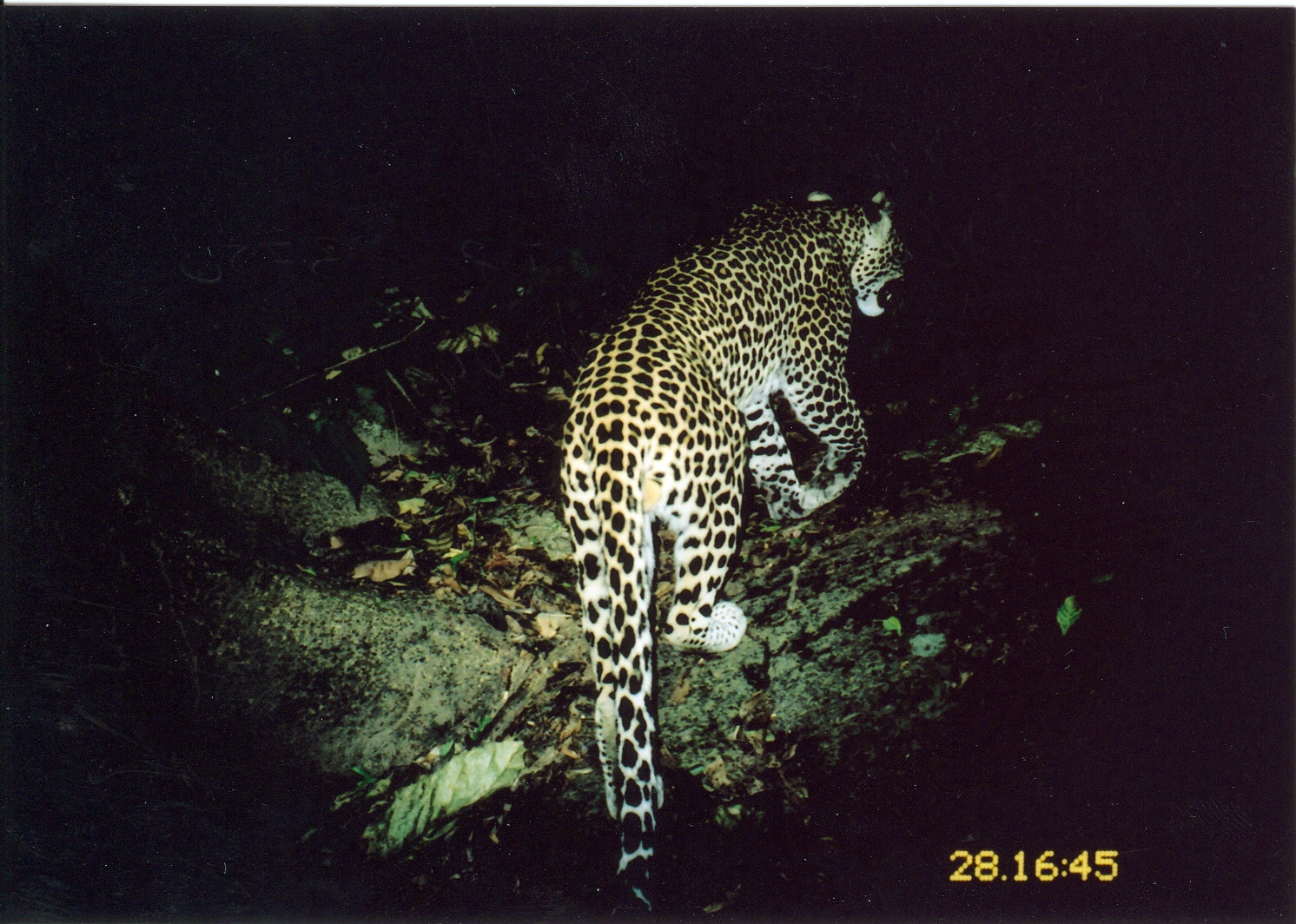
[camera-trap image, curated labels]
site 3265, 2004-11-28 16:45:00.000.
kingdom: Animalia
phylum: Chordata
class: Mammalia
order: Carnivora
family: Felidae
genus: Panthera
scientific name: Panthera pardus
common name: leopard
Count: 1.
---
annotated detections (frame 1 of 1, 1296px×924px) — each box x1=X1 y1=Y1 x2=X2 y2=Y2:
panthera pardus: x1=558 y1=190 x2=909 y2=919